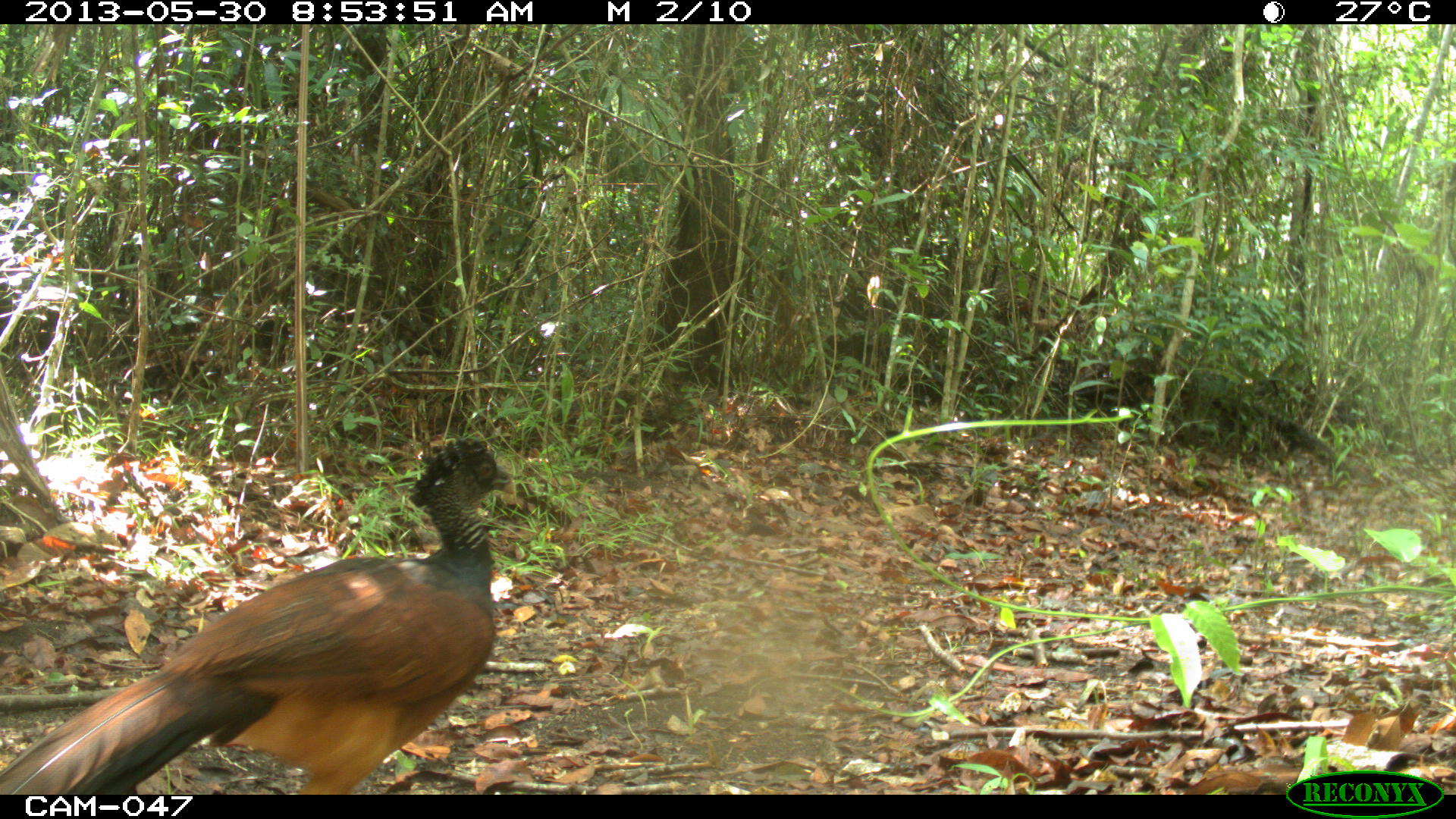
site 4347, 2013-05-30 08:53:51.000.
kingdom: Animalia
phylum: Chordata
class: Aves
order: Galliformes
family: Cracidae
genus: Crax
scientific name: Crax rubra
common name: great curassow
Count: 2.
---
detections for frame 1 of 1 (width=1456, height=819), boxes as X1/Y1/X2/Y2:
crax rubra: 0/433/515/793